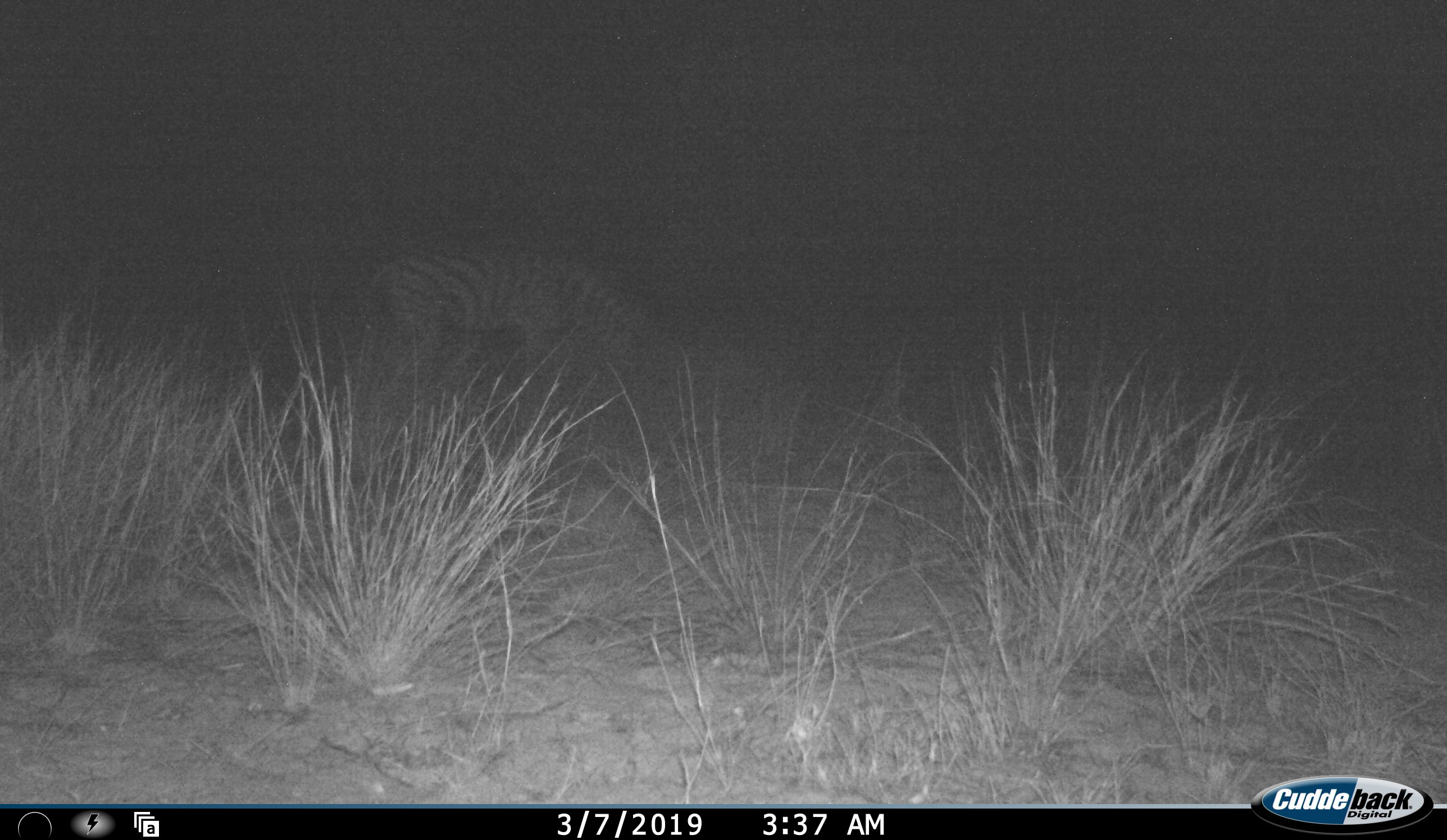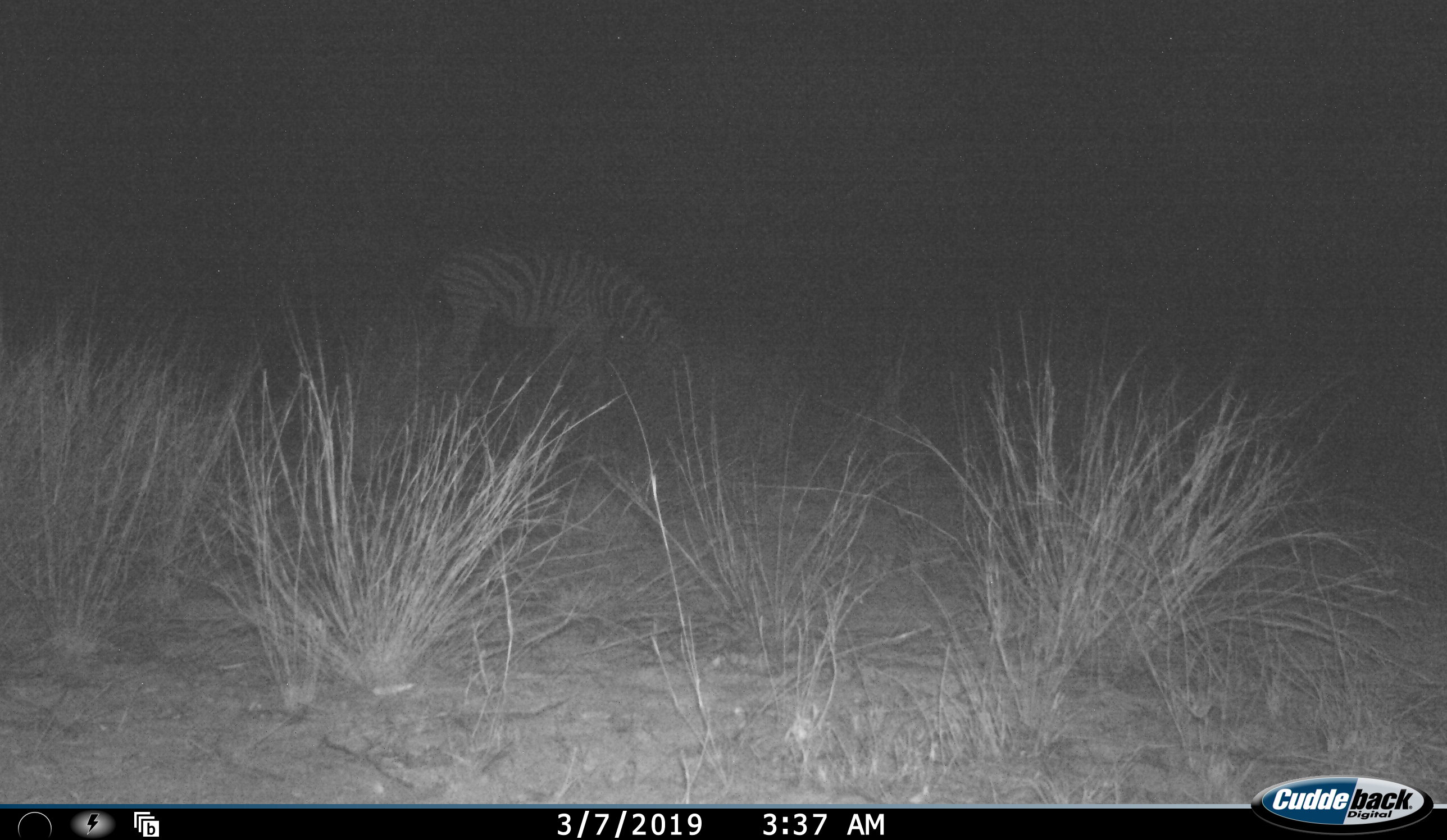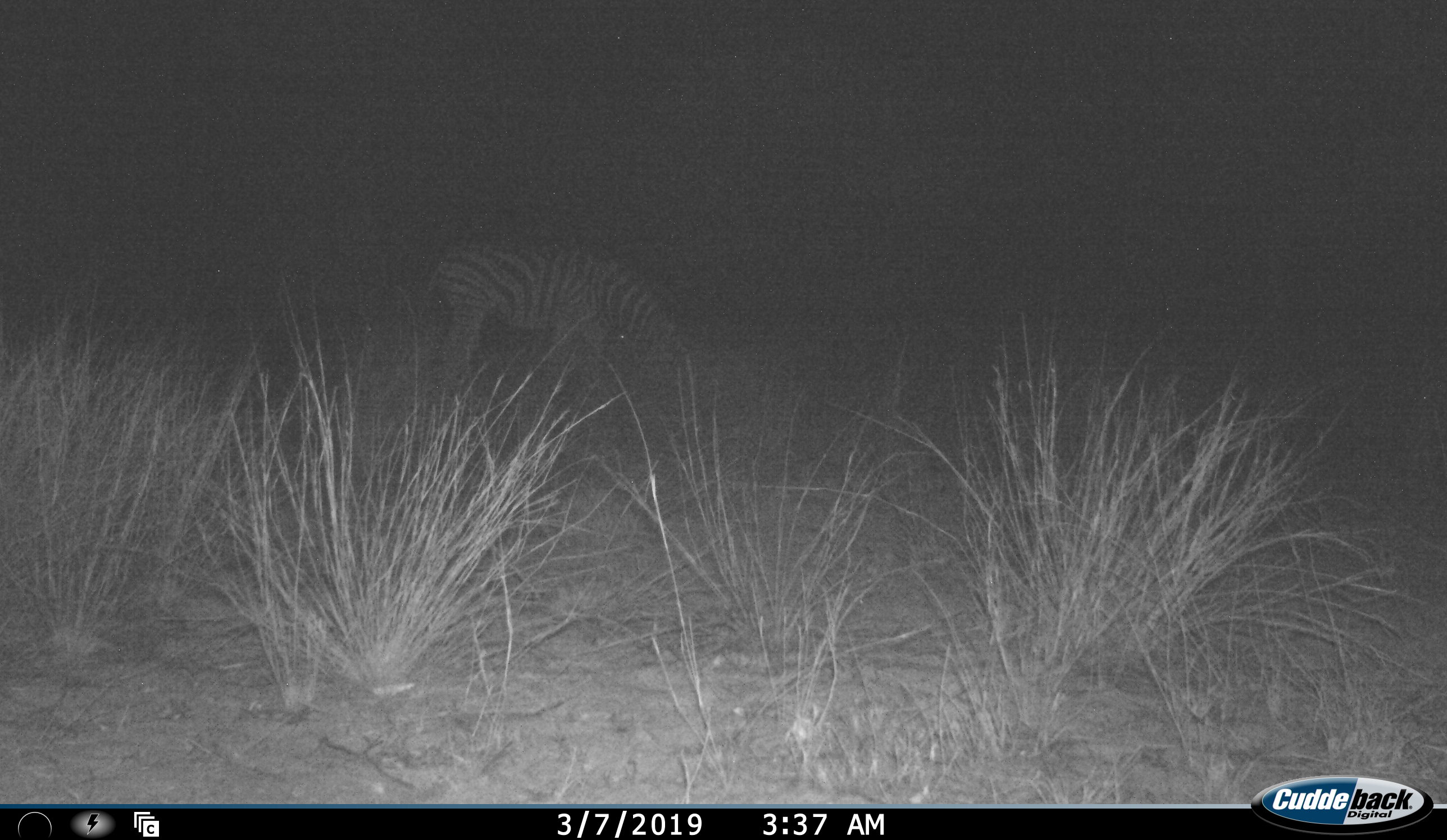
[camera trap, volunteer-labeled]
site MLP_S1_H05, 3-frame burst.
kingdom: Animalia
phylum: Chordata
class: Mammalia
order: Perissodactyla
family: Equidae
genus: Equus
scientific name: Equus quagga burchellii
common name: burchell's zebra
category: zebraburchells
Zebraburchells (burchell's zebra) (Equus quagga burchellii), count 1. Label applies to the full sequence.